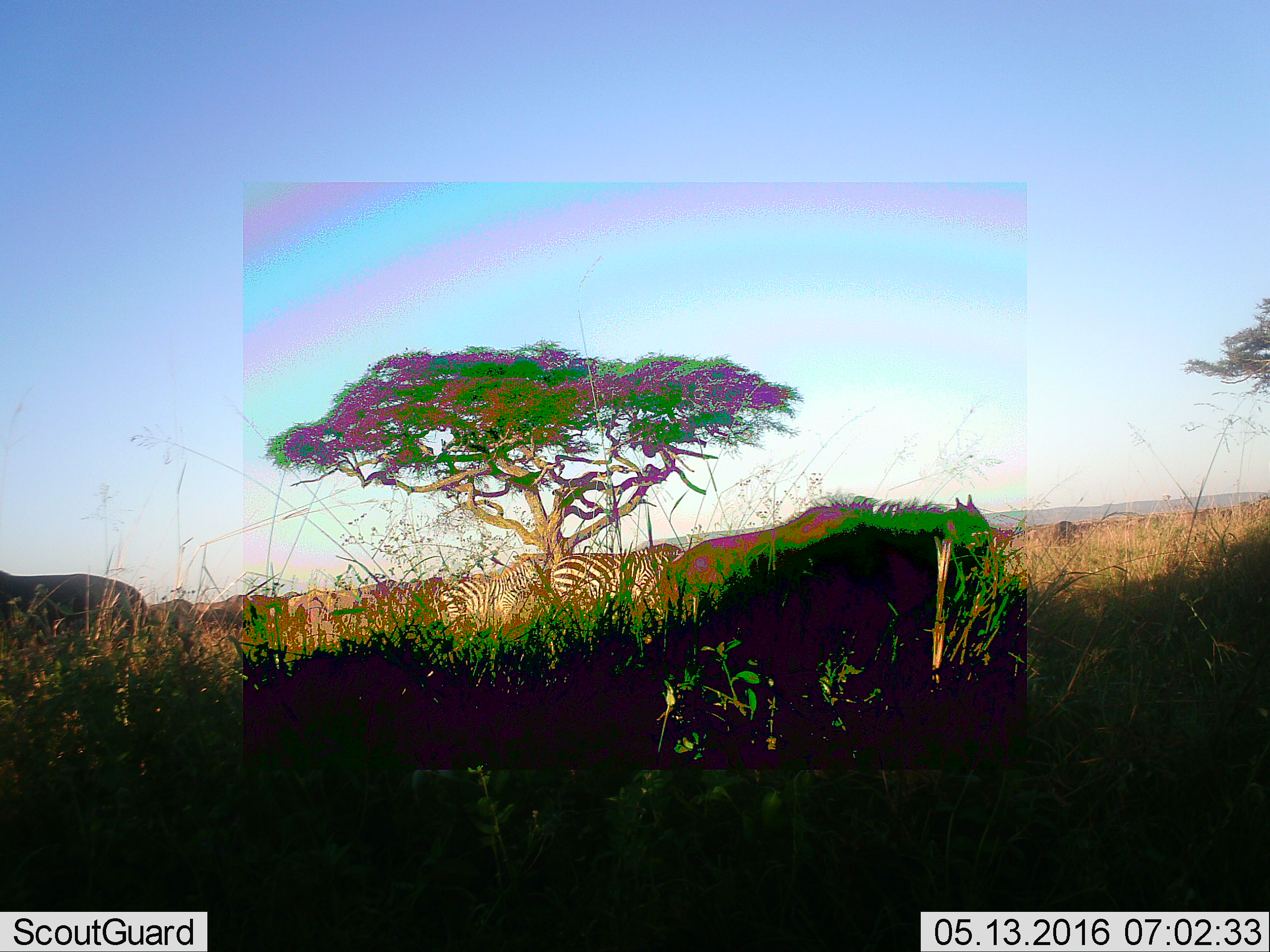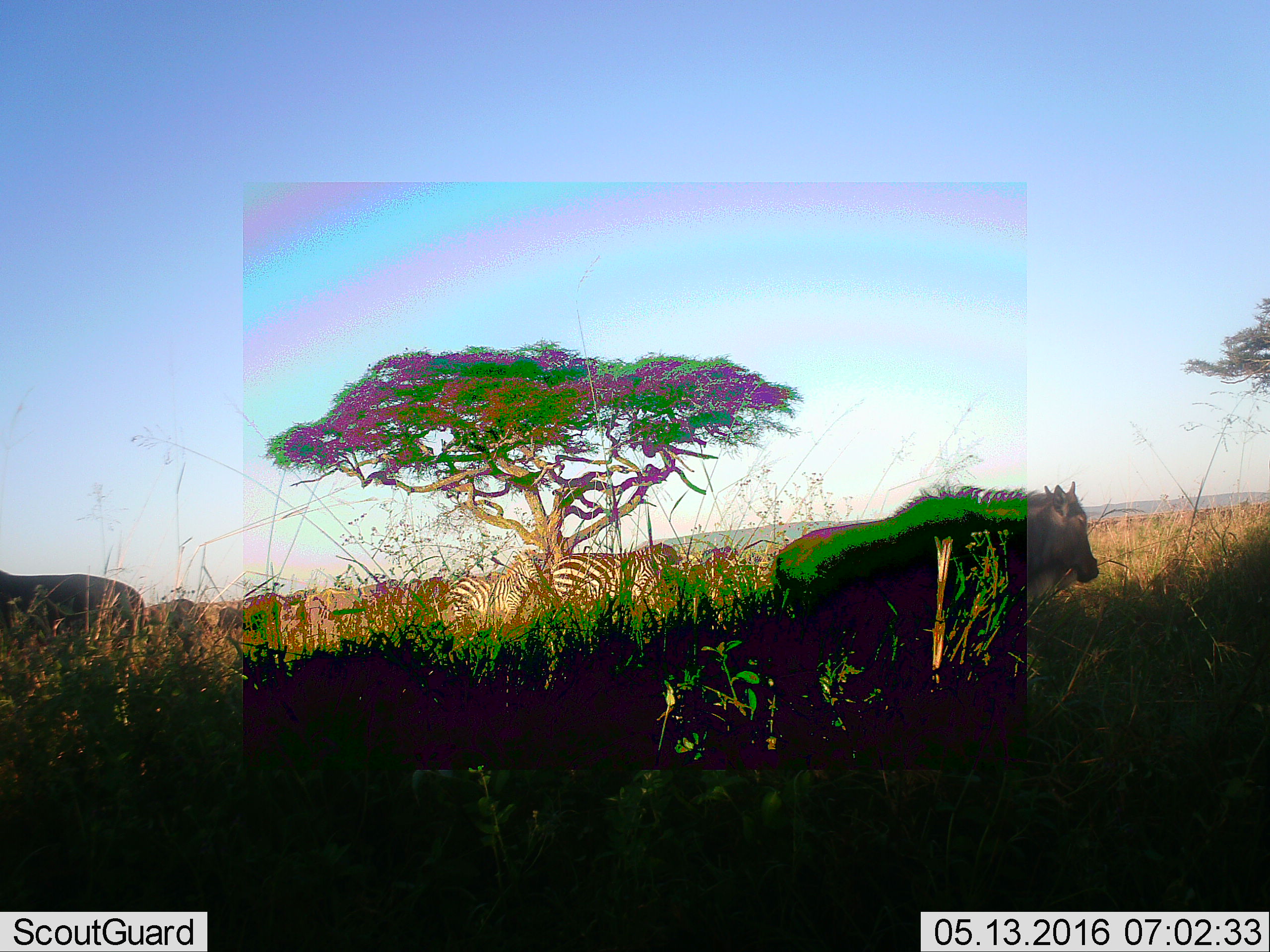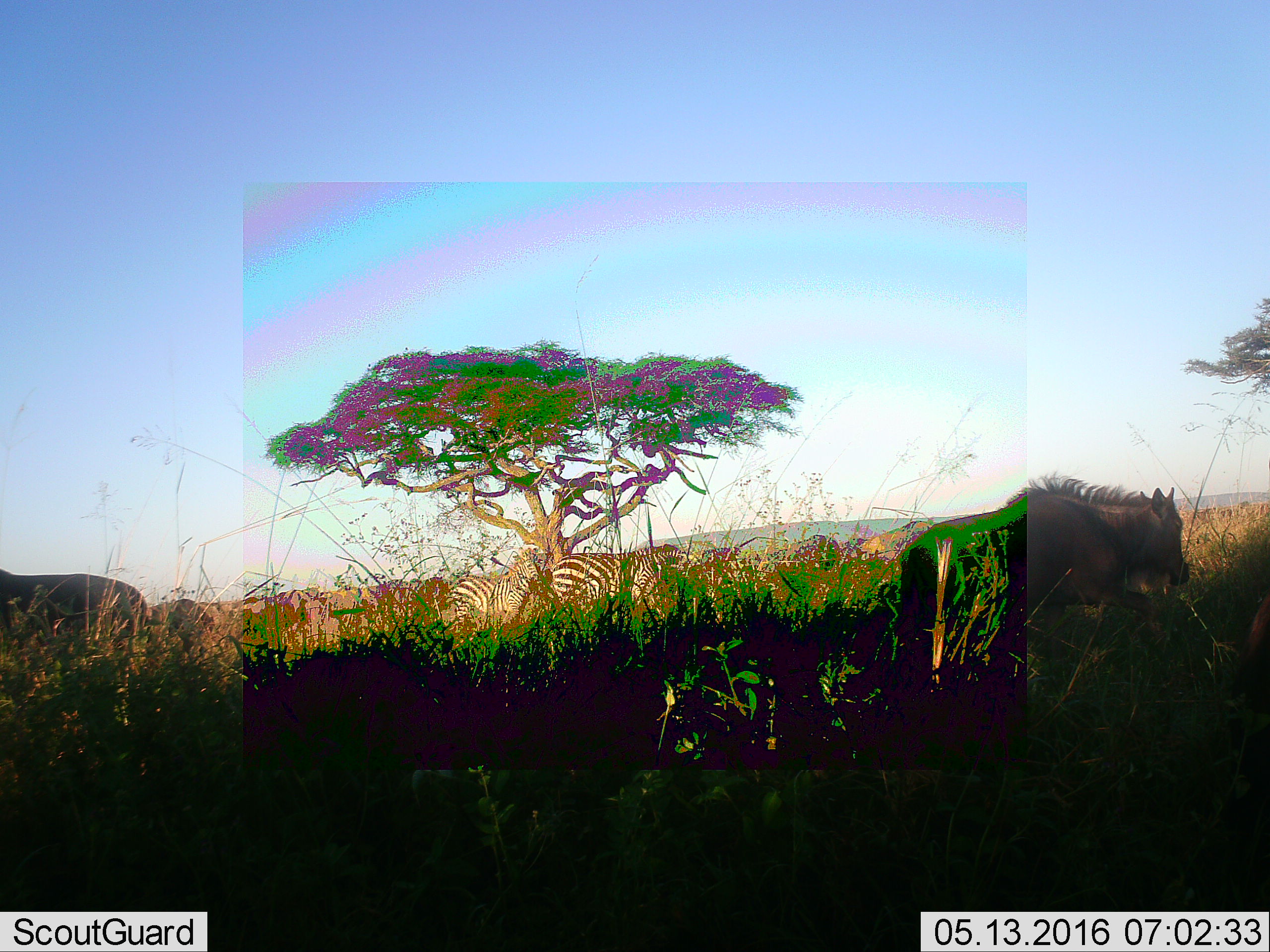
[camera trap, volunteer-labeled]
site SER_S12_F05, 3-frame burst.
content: unidentified animal